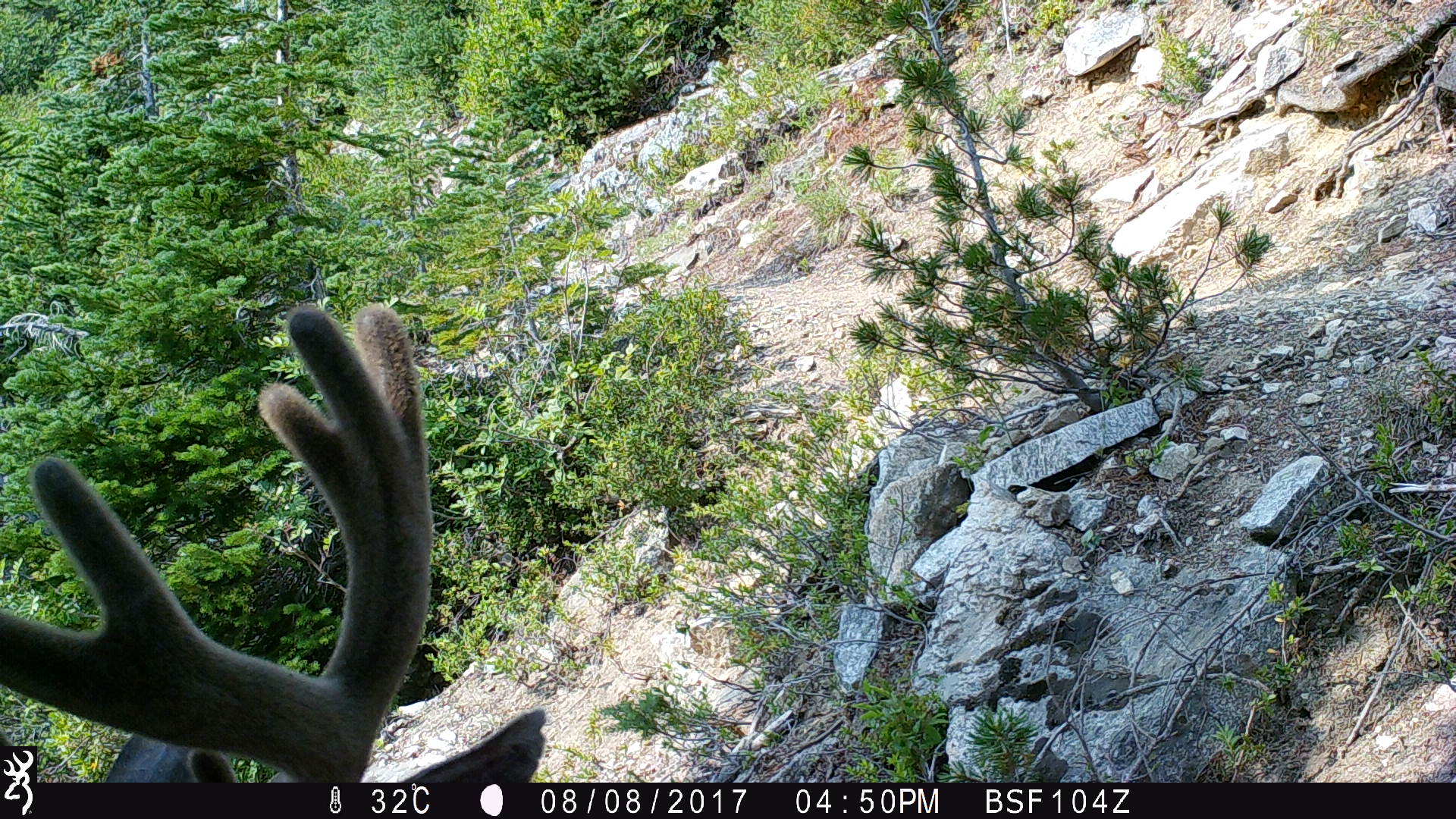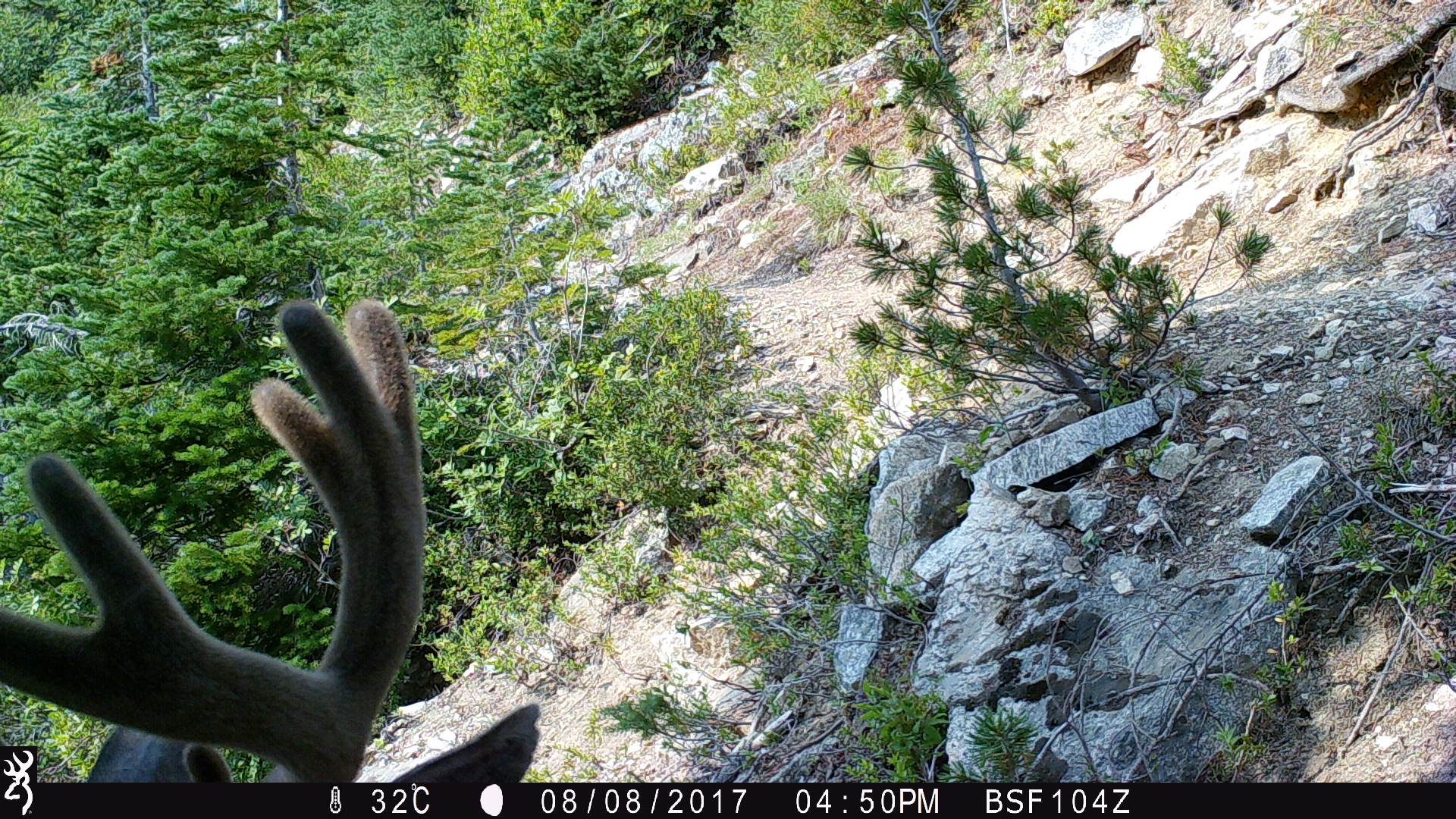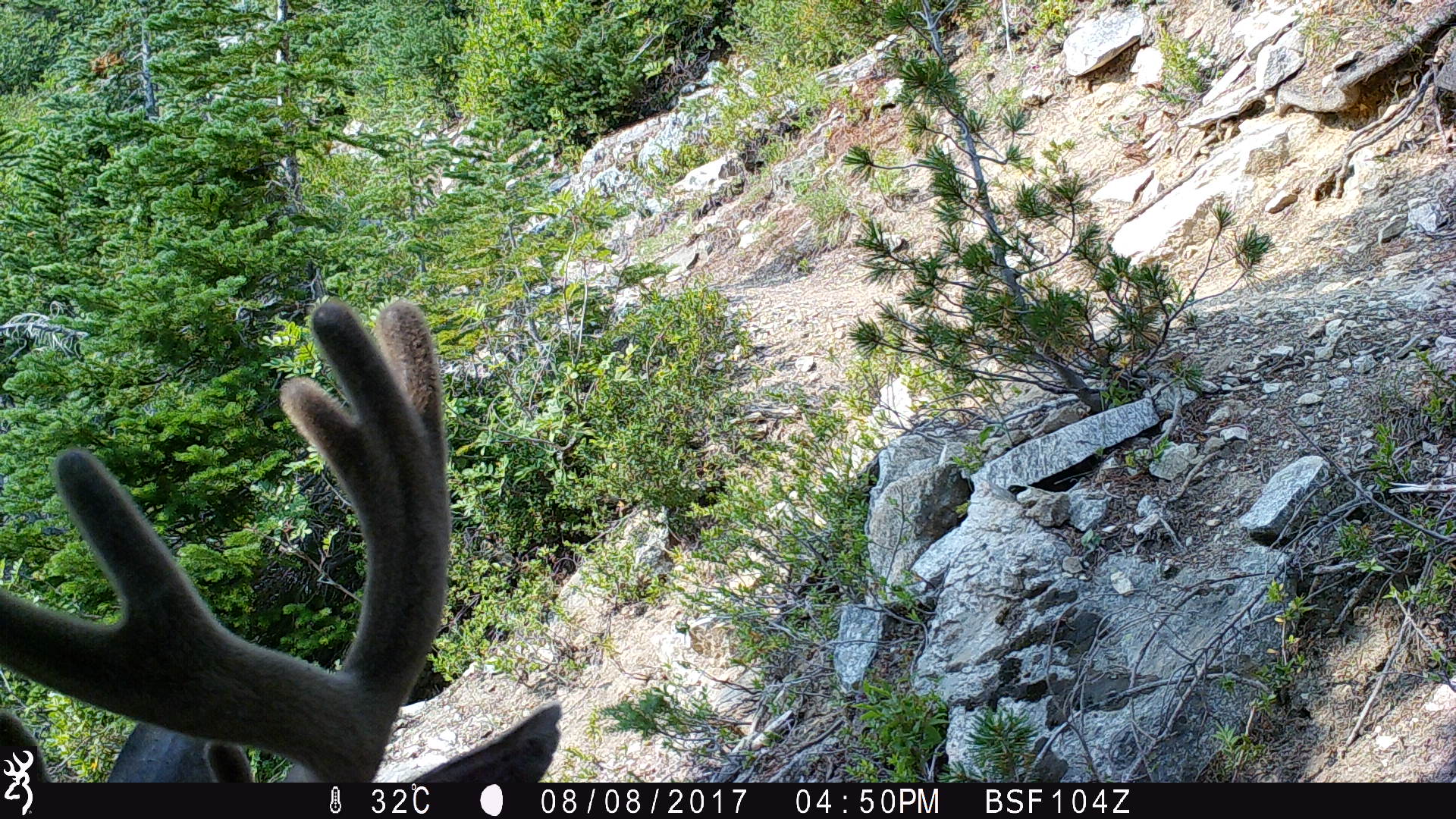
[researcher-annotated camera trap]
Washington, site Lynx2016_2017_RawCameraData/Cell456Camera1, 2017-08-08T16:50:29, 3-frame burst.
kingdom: Animalia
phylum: Chordata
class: Mammalia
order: Artiodactyla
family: Cervidae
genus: Odocoileus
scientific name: Odocoileus hemionus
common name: mule deer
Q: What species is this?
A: Odocoileus hemionus (mule deer).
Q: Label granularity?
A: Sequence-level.